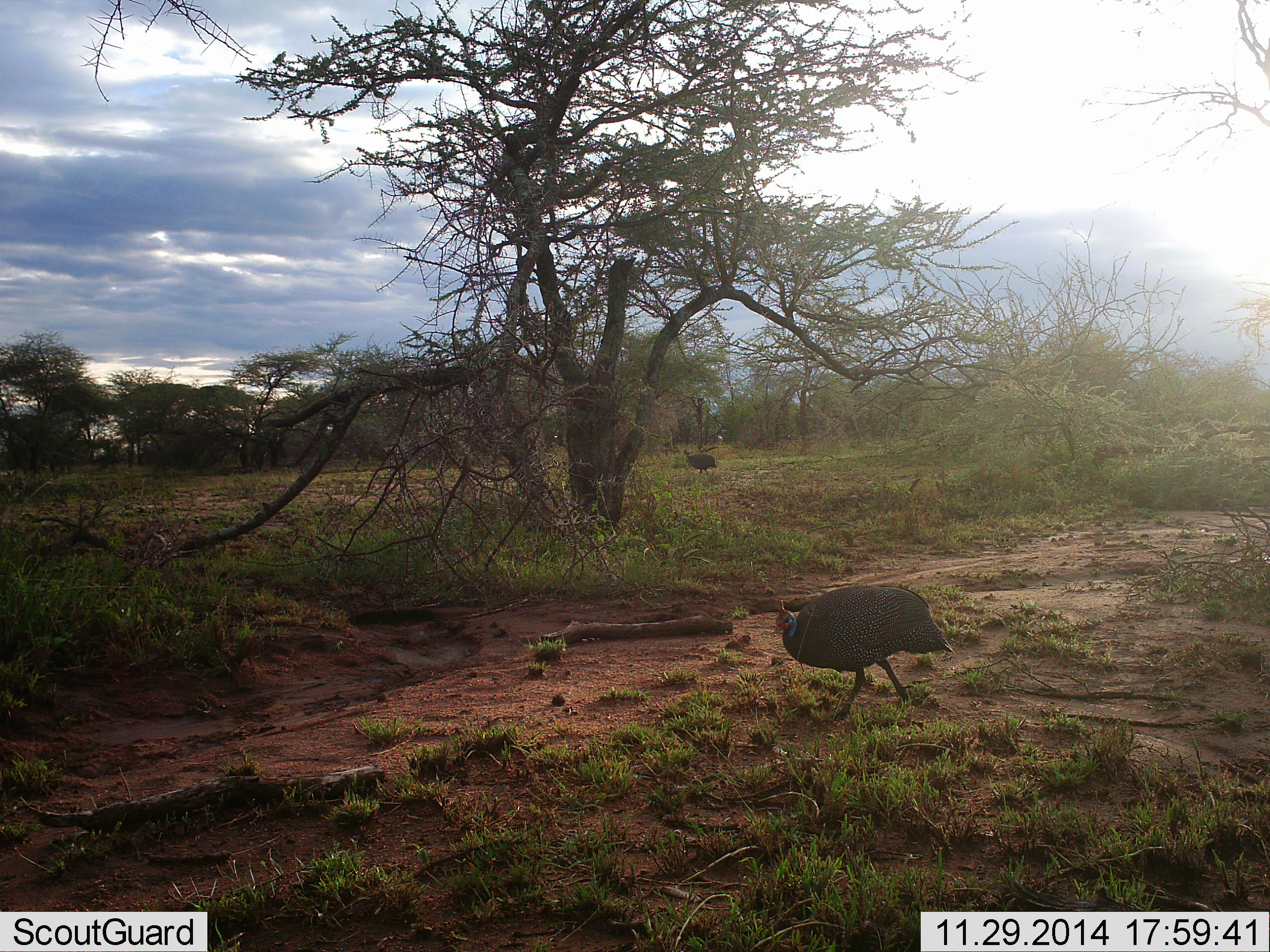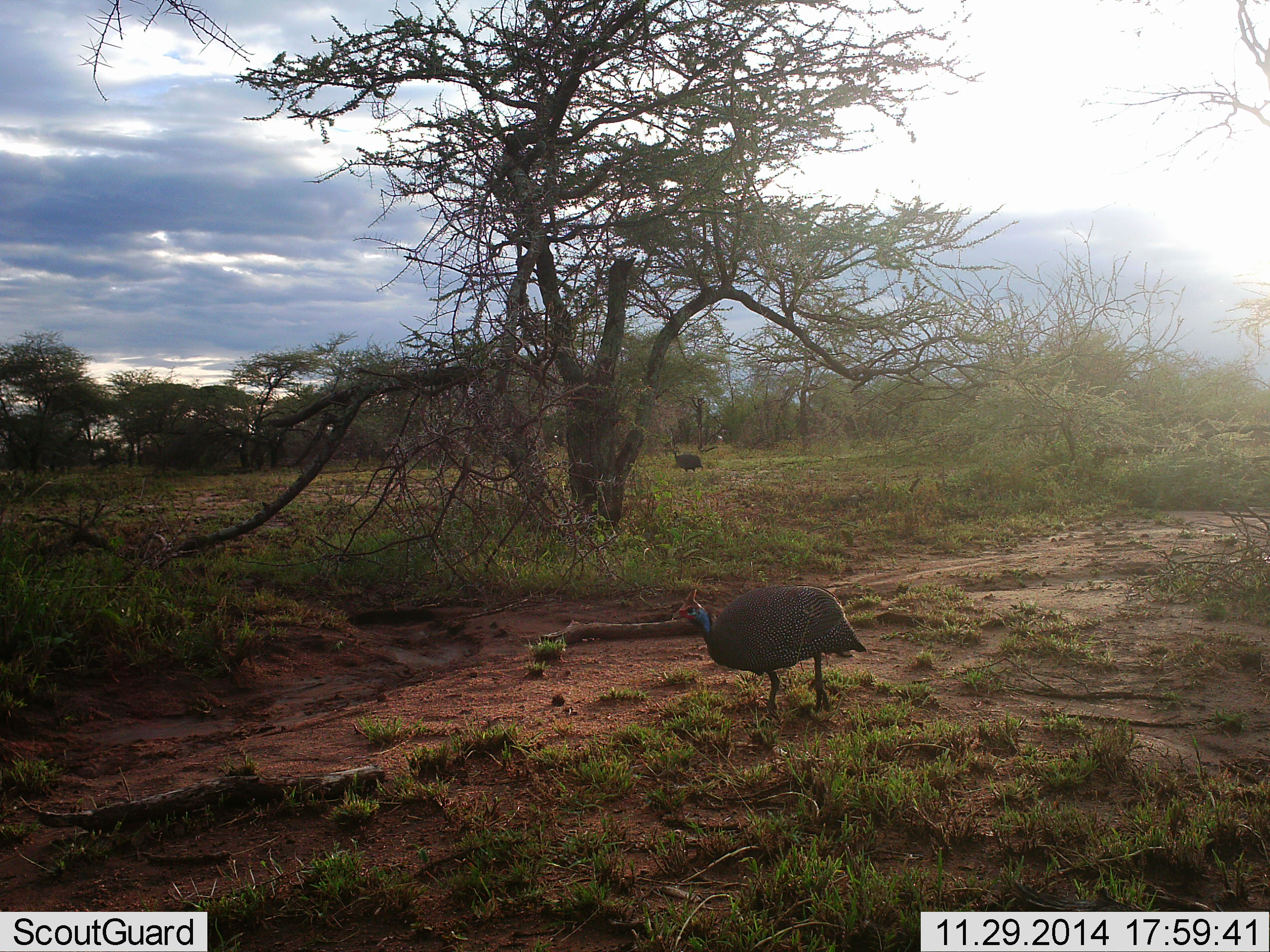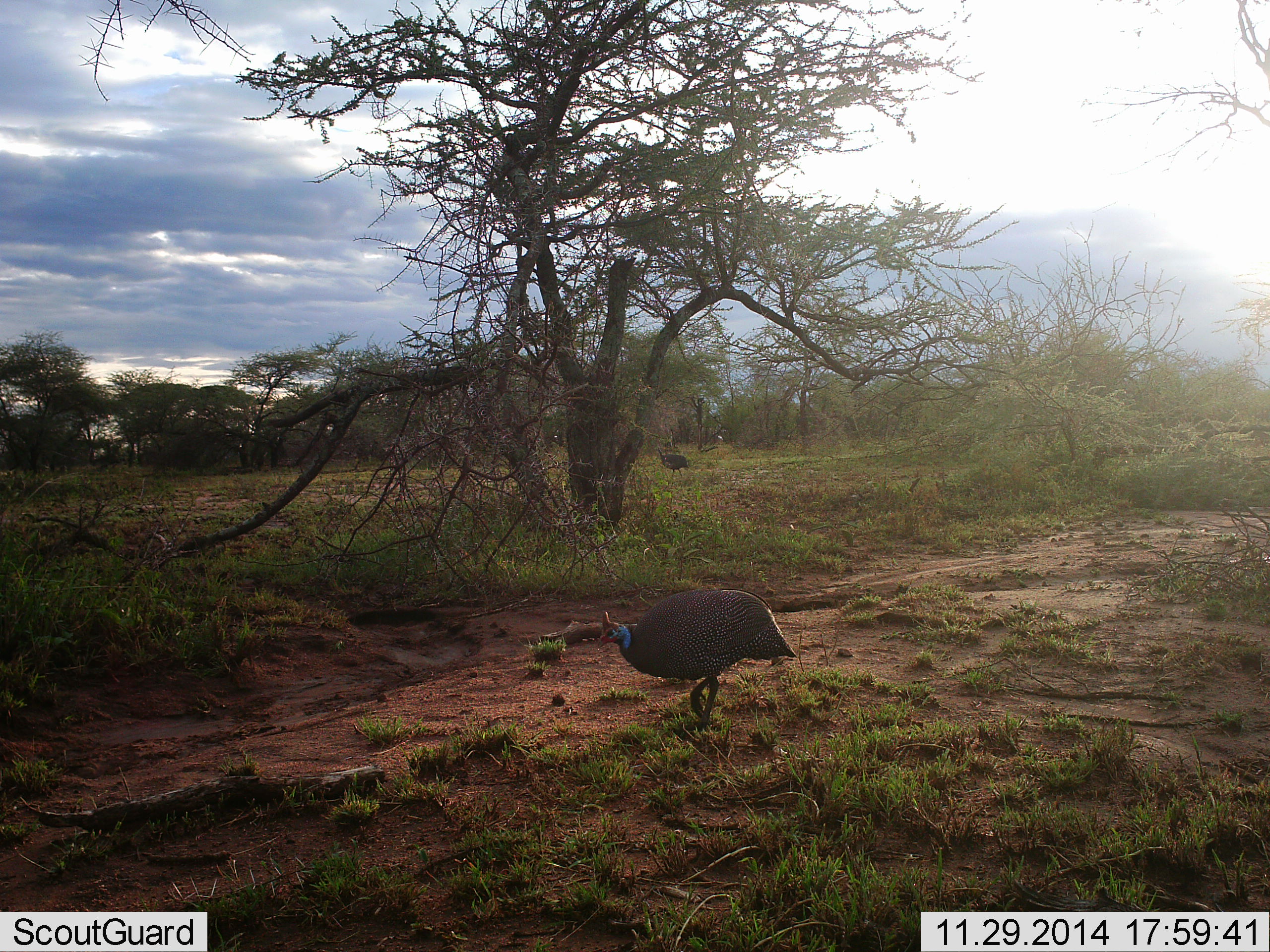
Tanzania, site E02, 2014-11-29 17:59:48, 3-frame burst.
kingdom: Animalia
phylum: Chordata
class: Aves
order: Galliformes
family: Numididae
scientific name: Numididae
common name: guinea fowl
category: guineafowl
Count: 2.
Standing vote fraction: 9%.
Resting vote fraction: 9%.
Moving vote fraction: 91%.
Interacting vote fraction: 0%.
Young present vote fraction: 0%.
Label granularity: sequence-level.